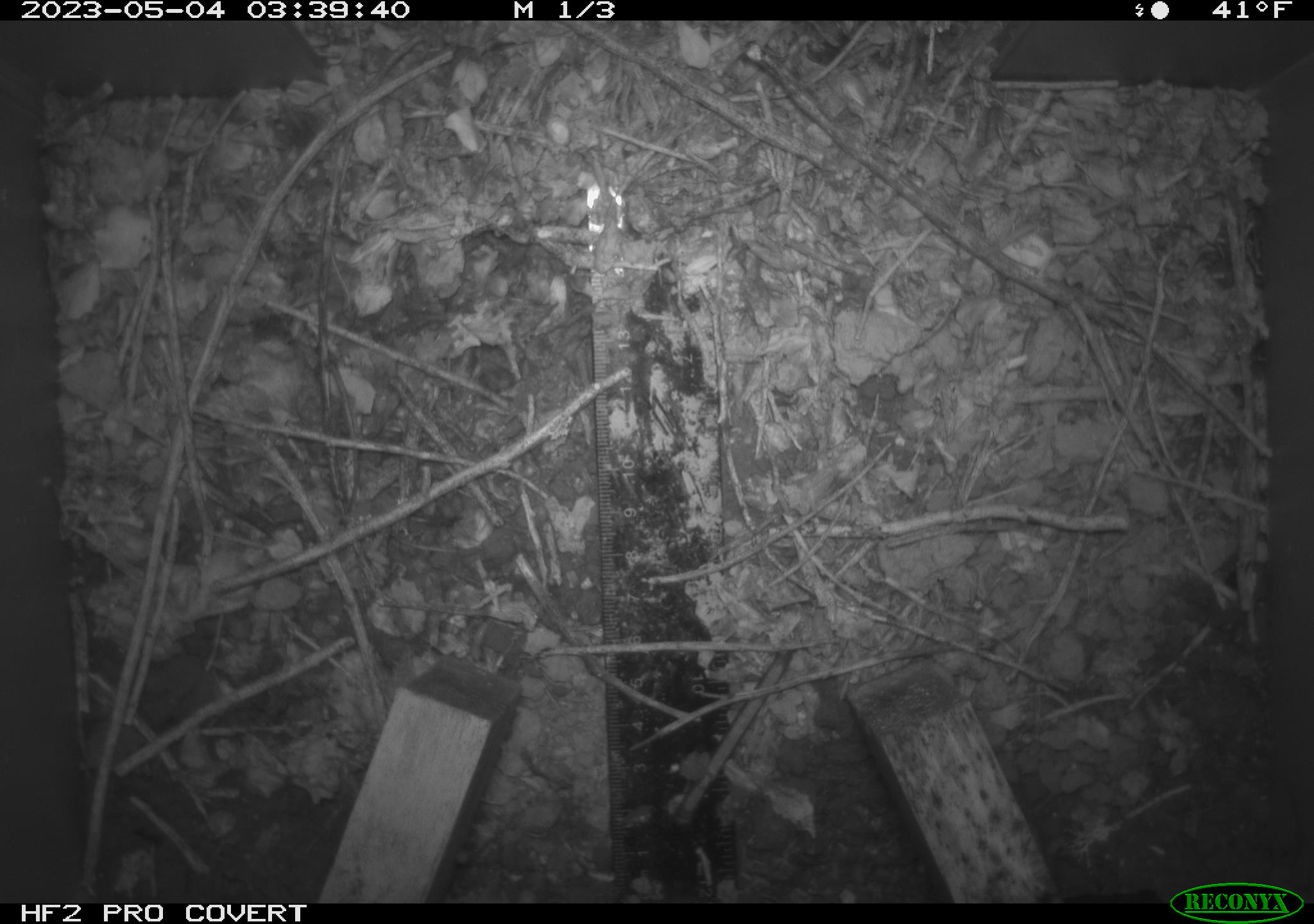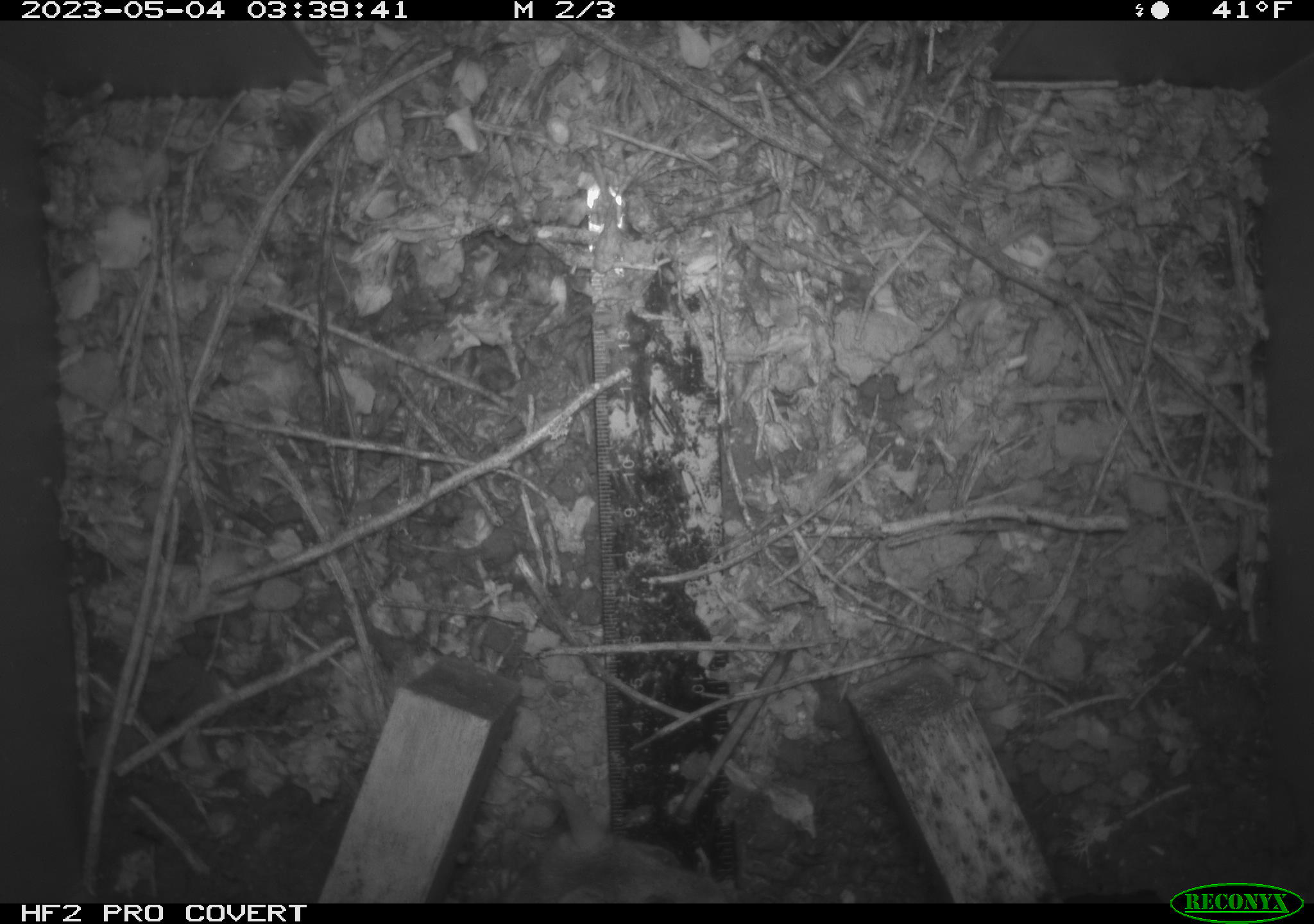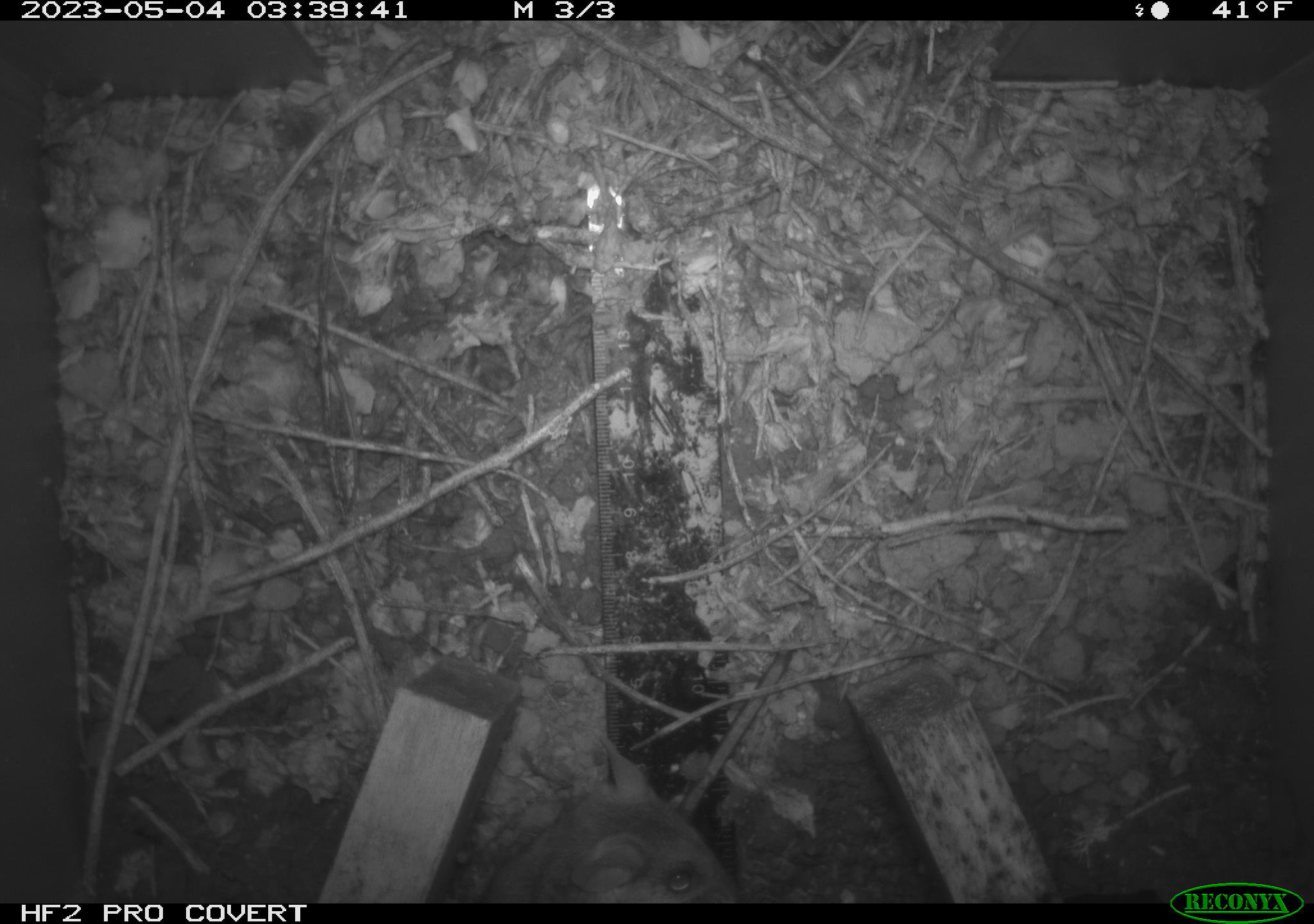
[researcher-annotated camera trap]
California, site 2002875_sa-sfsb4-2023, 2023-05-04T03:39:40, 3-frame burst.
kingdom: Animalia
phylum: Chordata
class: Mammalia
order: Rodentia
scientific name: Rodentia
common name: mouse species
Mouse species (Rodentia).